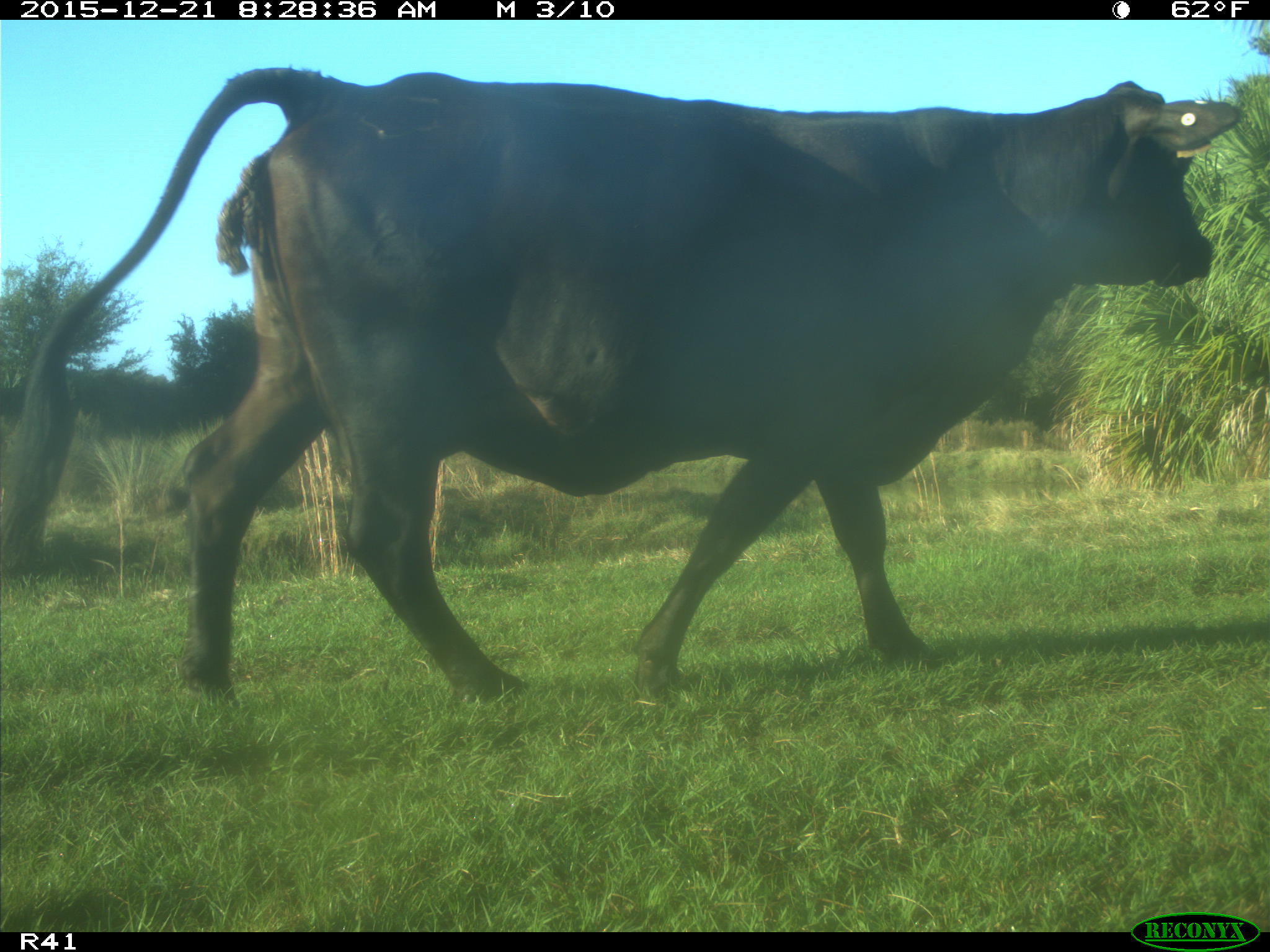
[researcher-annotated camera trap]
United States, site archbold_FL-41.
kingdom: Animalia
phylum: Chordata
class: Mammalia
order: Artiodactyla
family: Bovidae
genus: Bos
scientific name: Bos taurus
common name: domestic cow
Bos taurus (domestic cow).